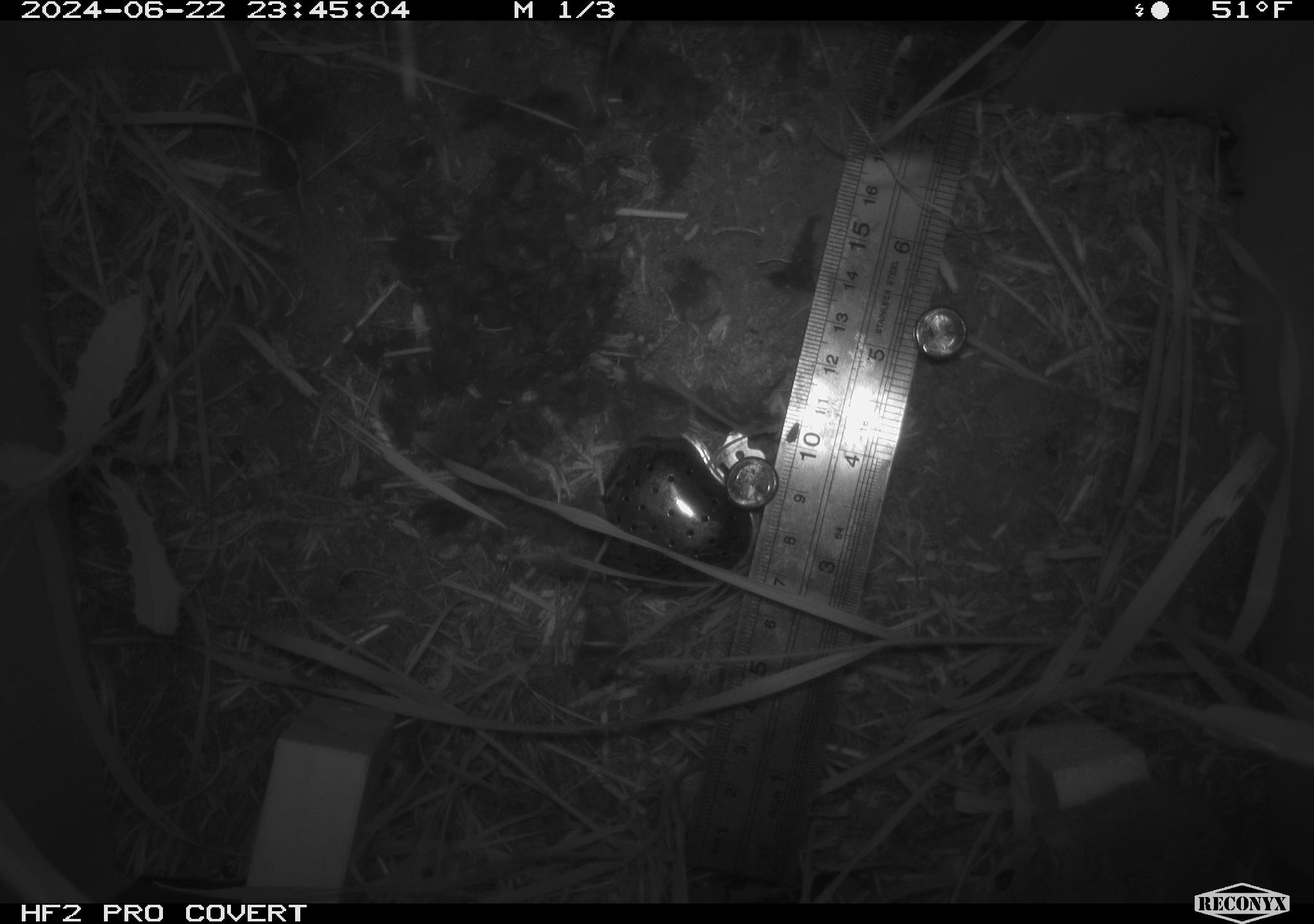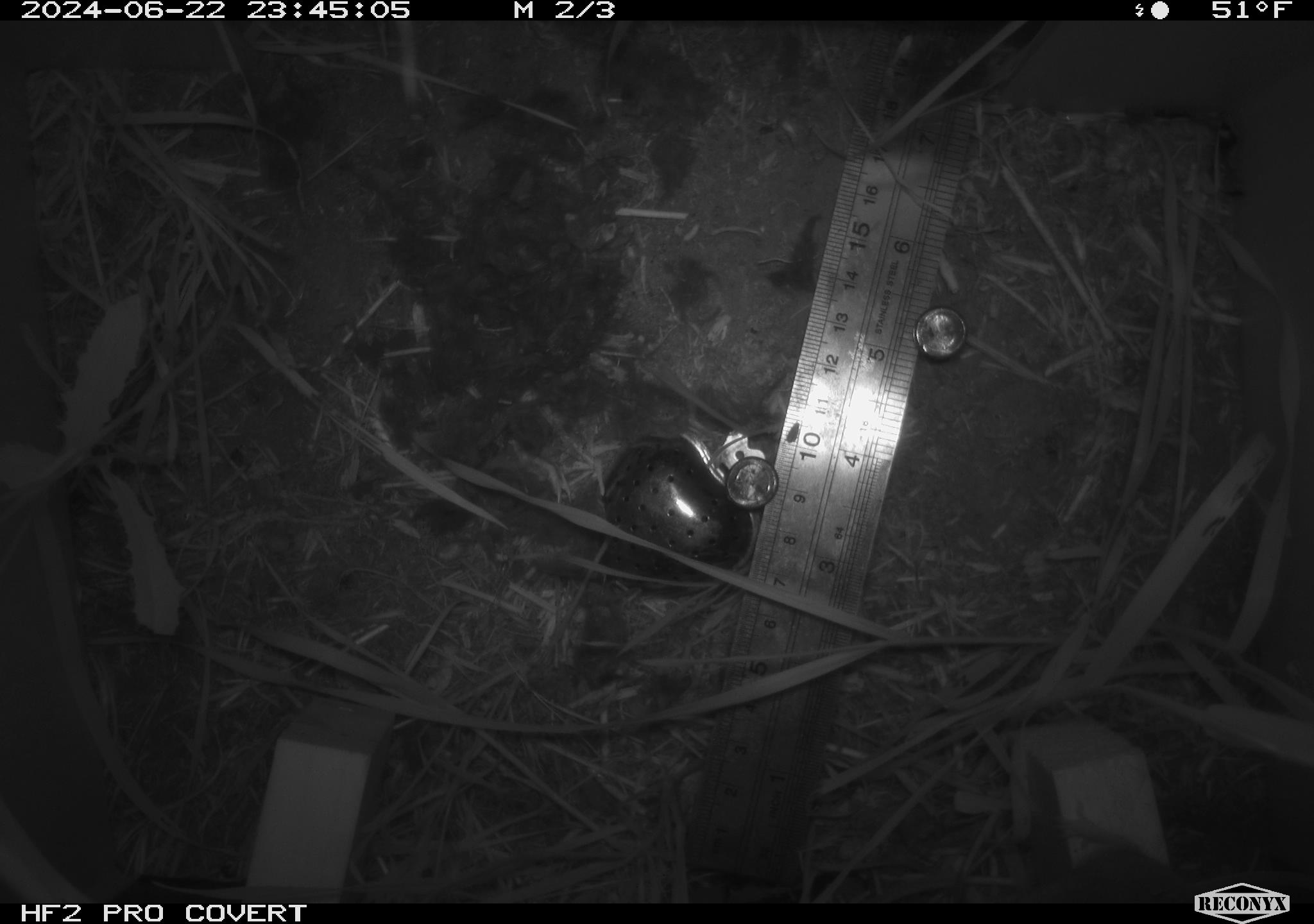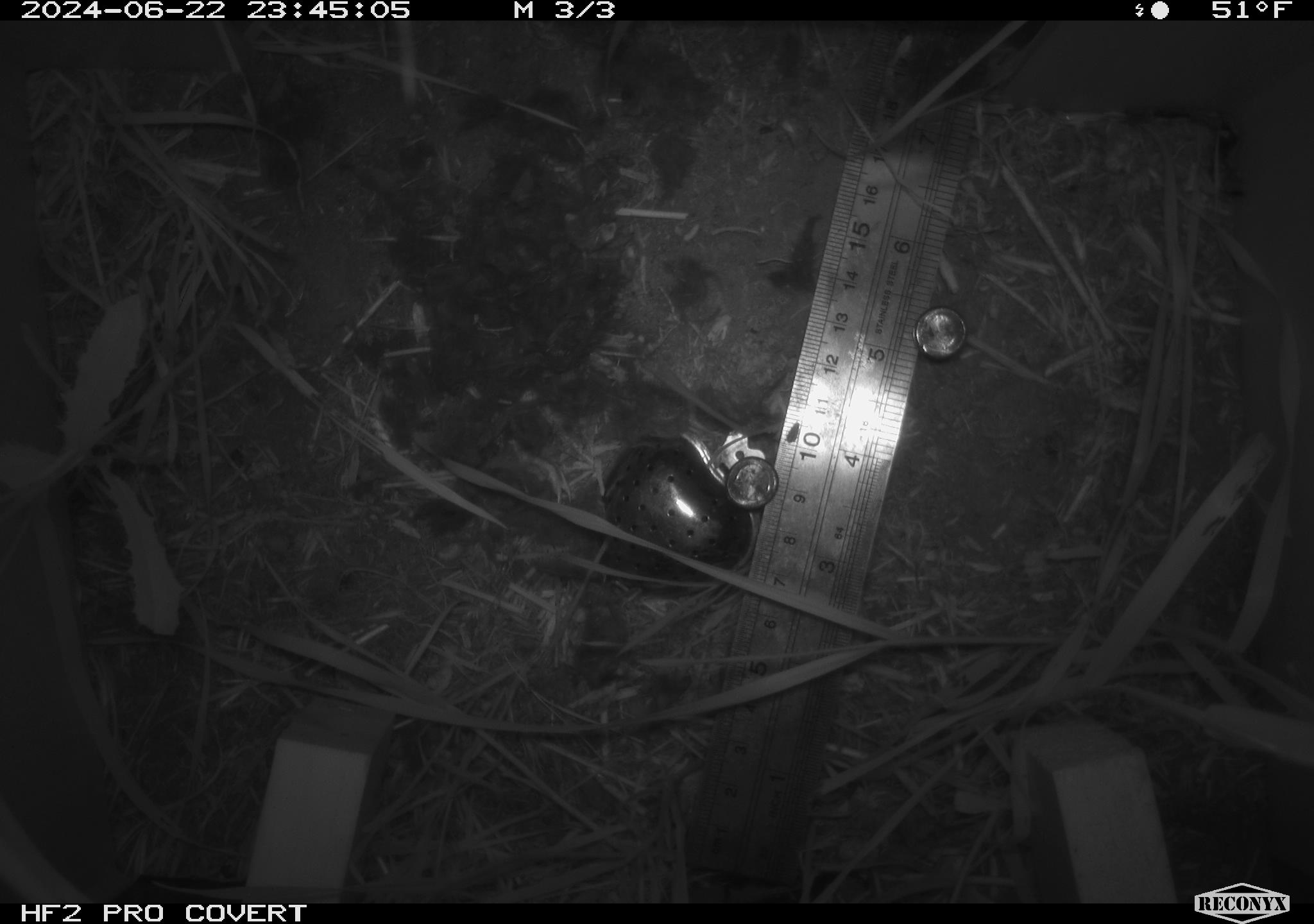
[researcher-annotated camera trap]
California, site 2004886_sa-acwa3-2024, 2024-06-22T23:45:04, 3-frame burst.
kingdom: Animalia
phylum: Chordata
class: Mammalia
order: Rodentia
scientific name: Rodentia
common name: mouse species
Mouse species (Rodentia).